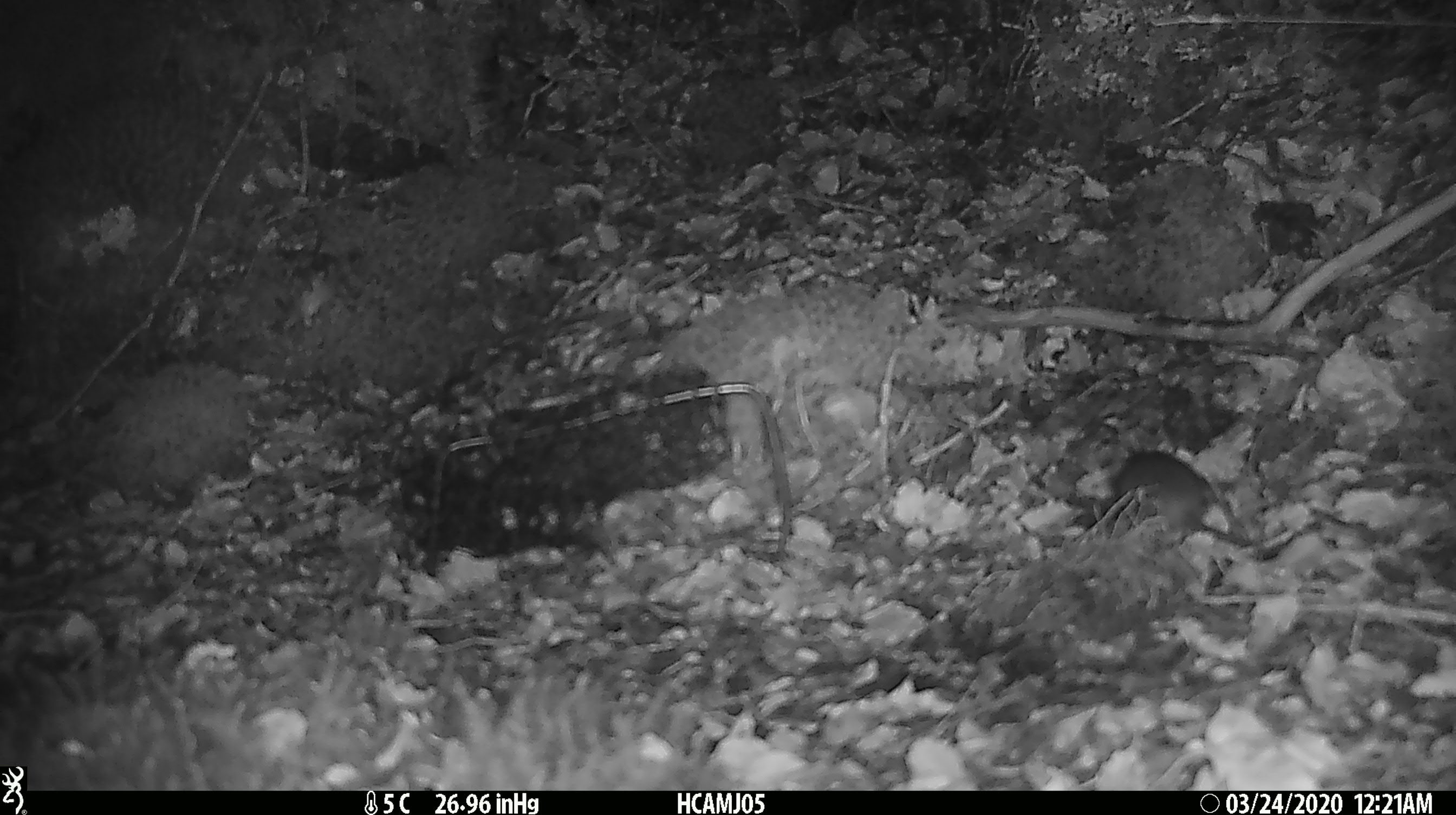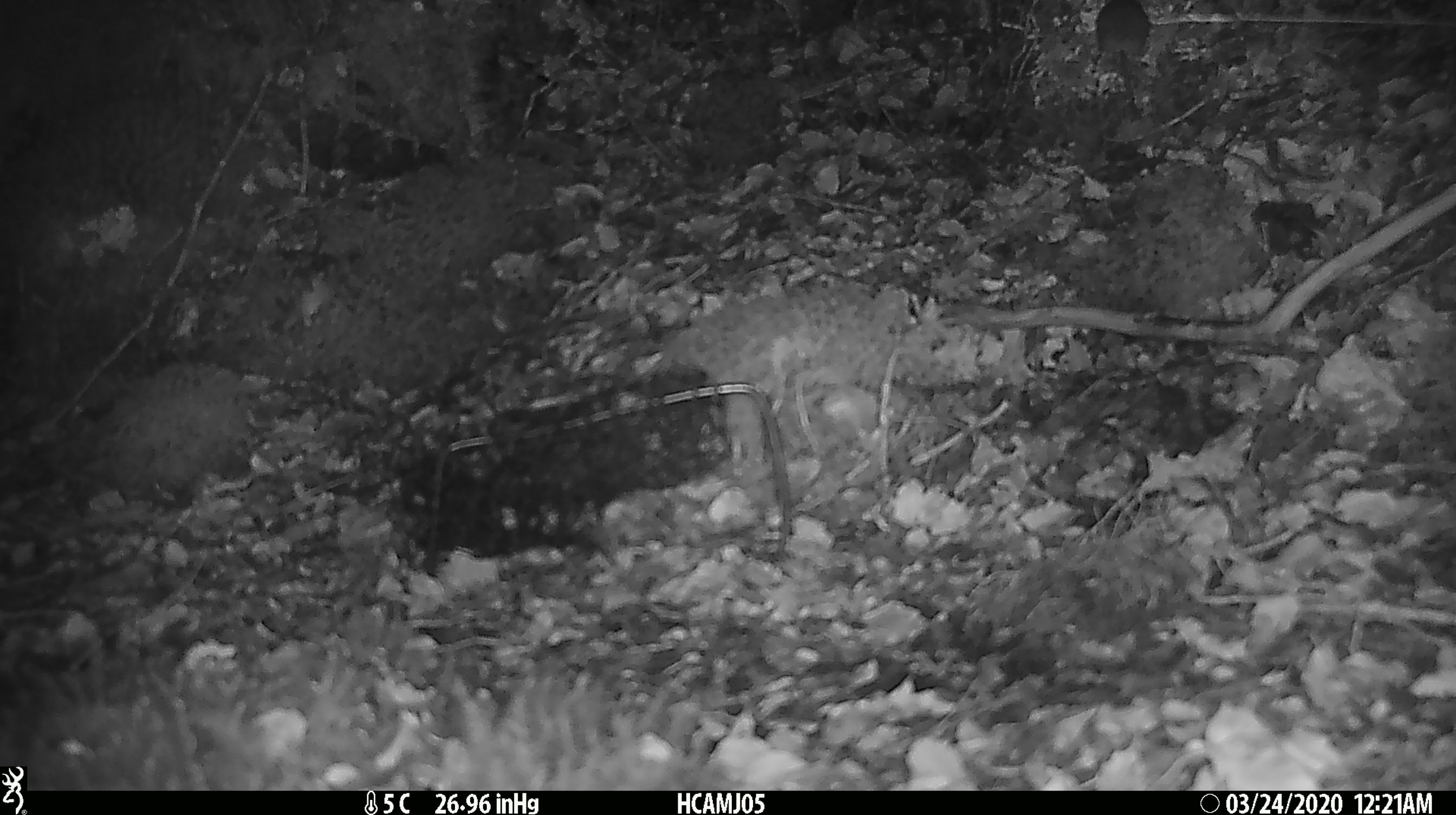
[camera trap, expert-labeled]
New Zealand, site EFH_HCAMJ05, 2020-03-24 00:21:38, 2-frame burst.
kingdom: Animalia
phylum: Chordata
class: Mammalia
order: Rodentia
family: Muridae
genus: Mus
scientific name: Mus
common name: mouse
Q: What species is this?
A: Mouse (Mus).